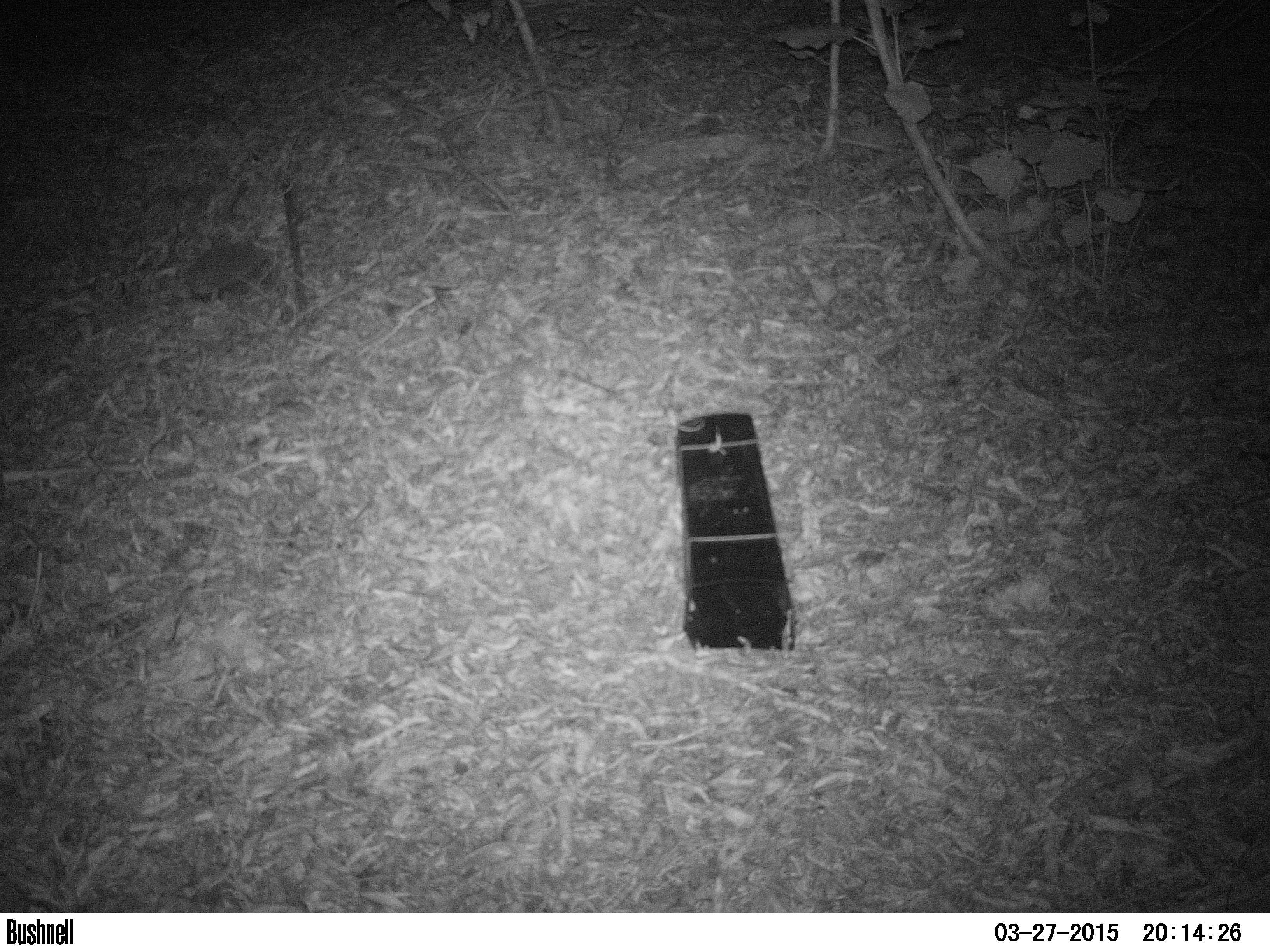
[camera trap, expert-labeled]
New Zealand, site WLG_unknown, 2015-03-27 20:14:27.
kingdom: Animalia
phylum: Chordata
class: Mammalia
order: Eulipotyphla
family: Erinaceidae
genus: Erinaceus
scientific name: Erinaceus europaeus europaeus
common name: european hedgehog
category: hedgehog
Hedgehog (european hedgehog) (Erinaceus europaeus europaeus).